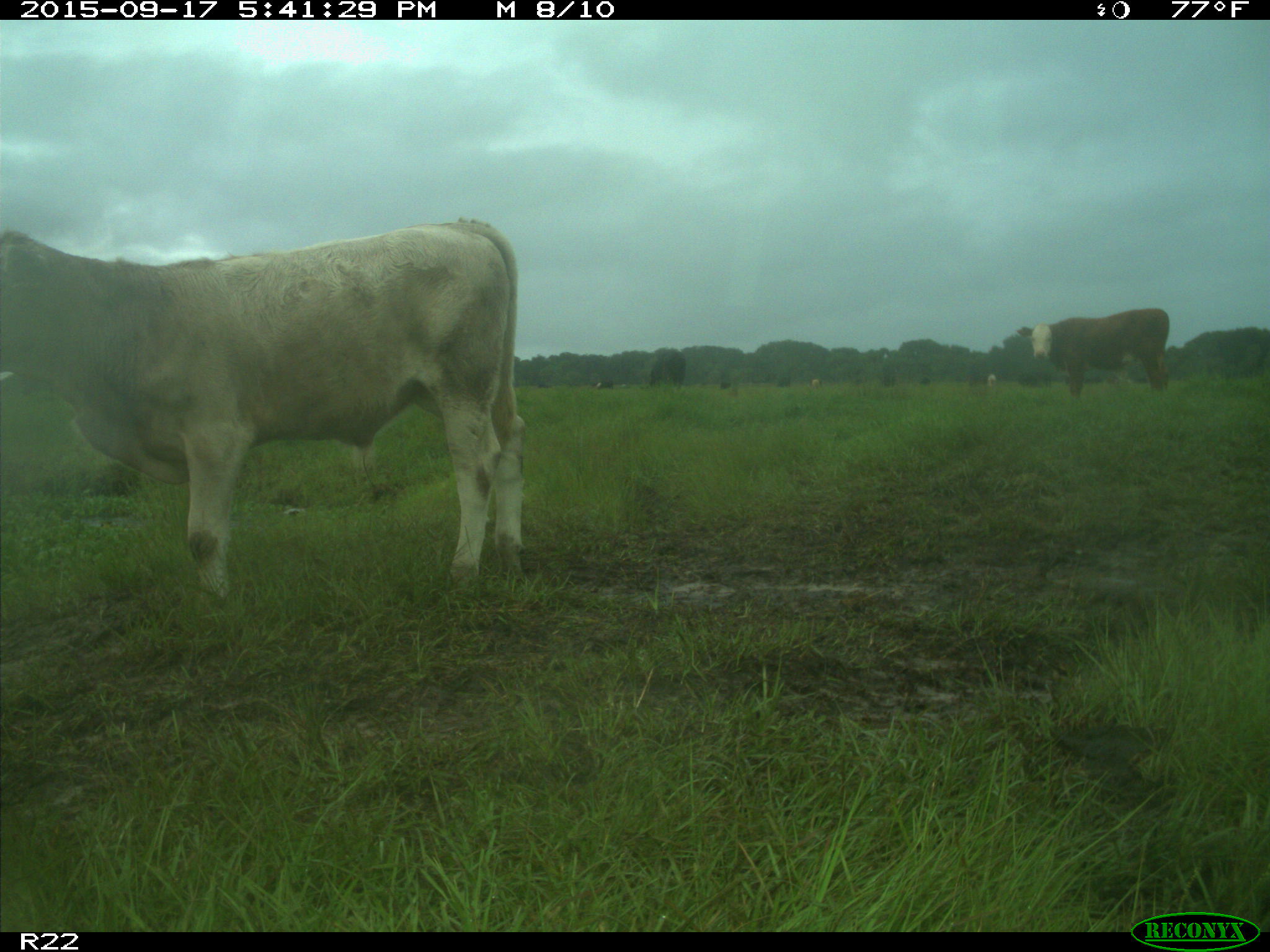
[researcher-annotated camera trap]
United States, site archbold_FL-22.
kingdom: Animalia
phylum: Chordata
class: Mammalia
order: Artiodactyla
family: Bovidae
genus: Bos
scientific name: Bos taurus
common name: domestic cow